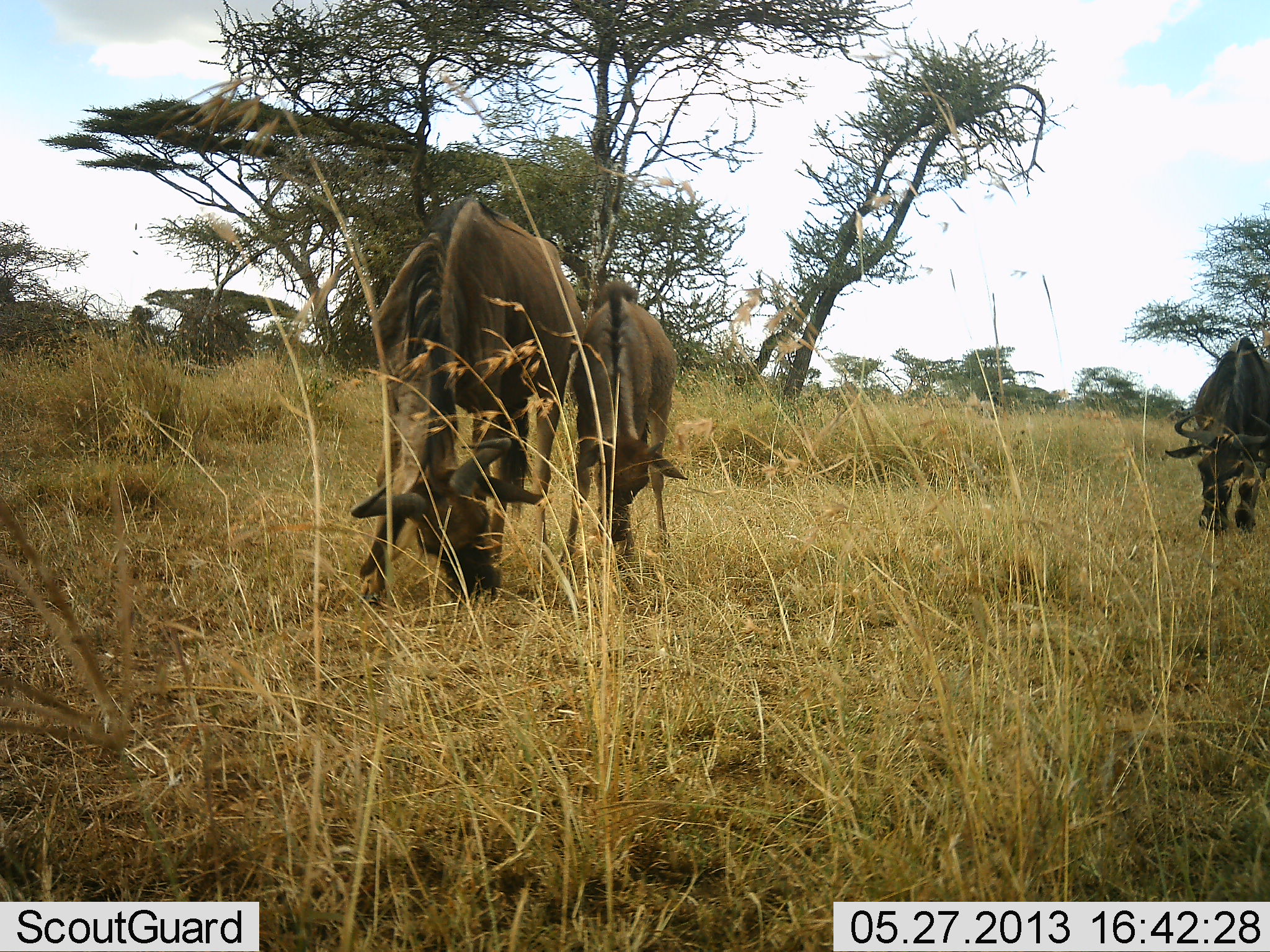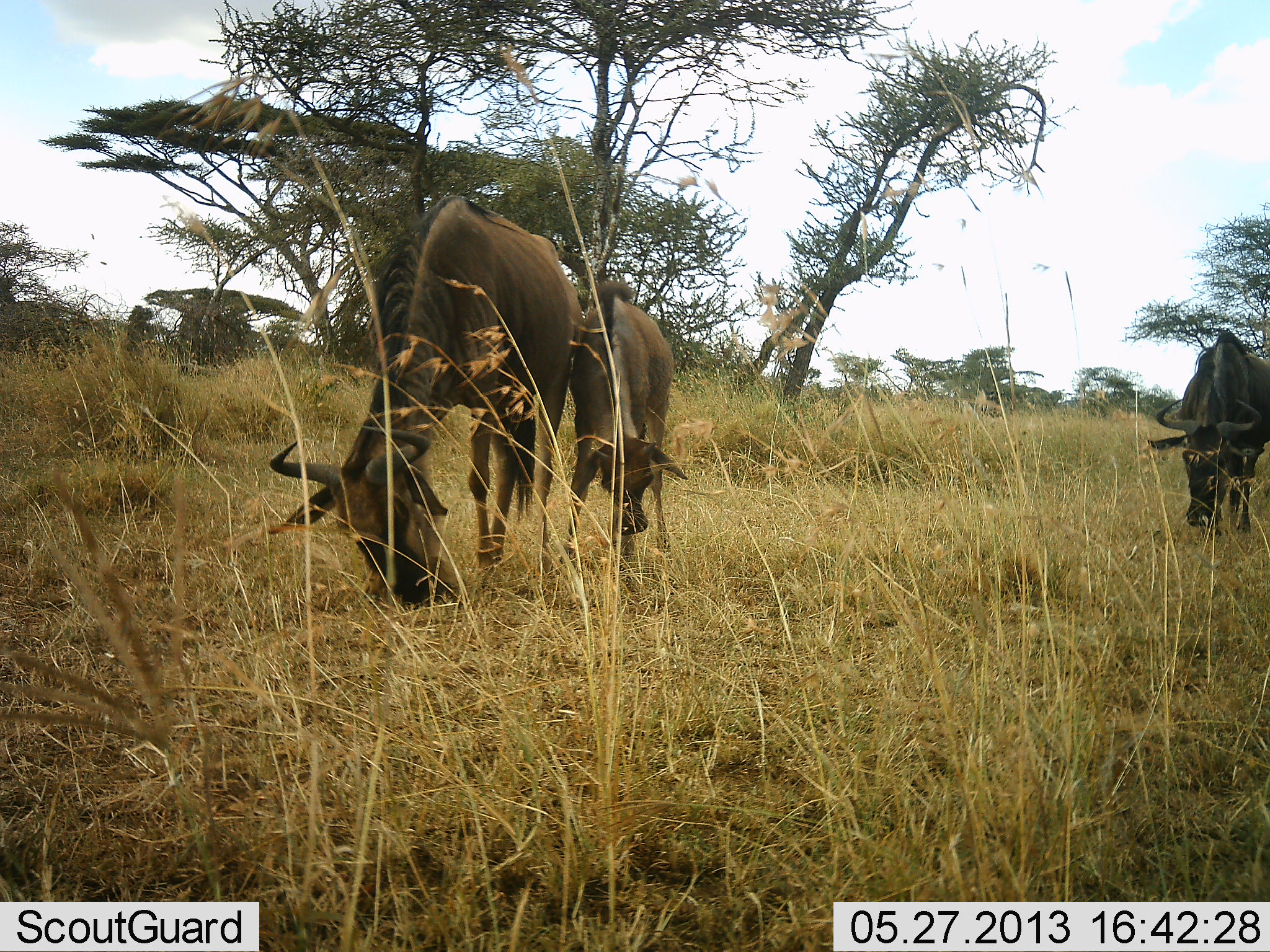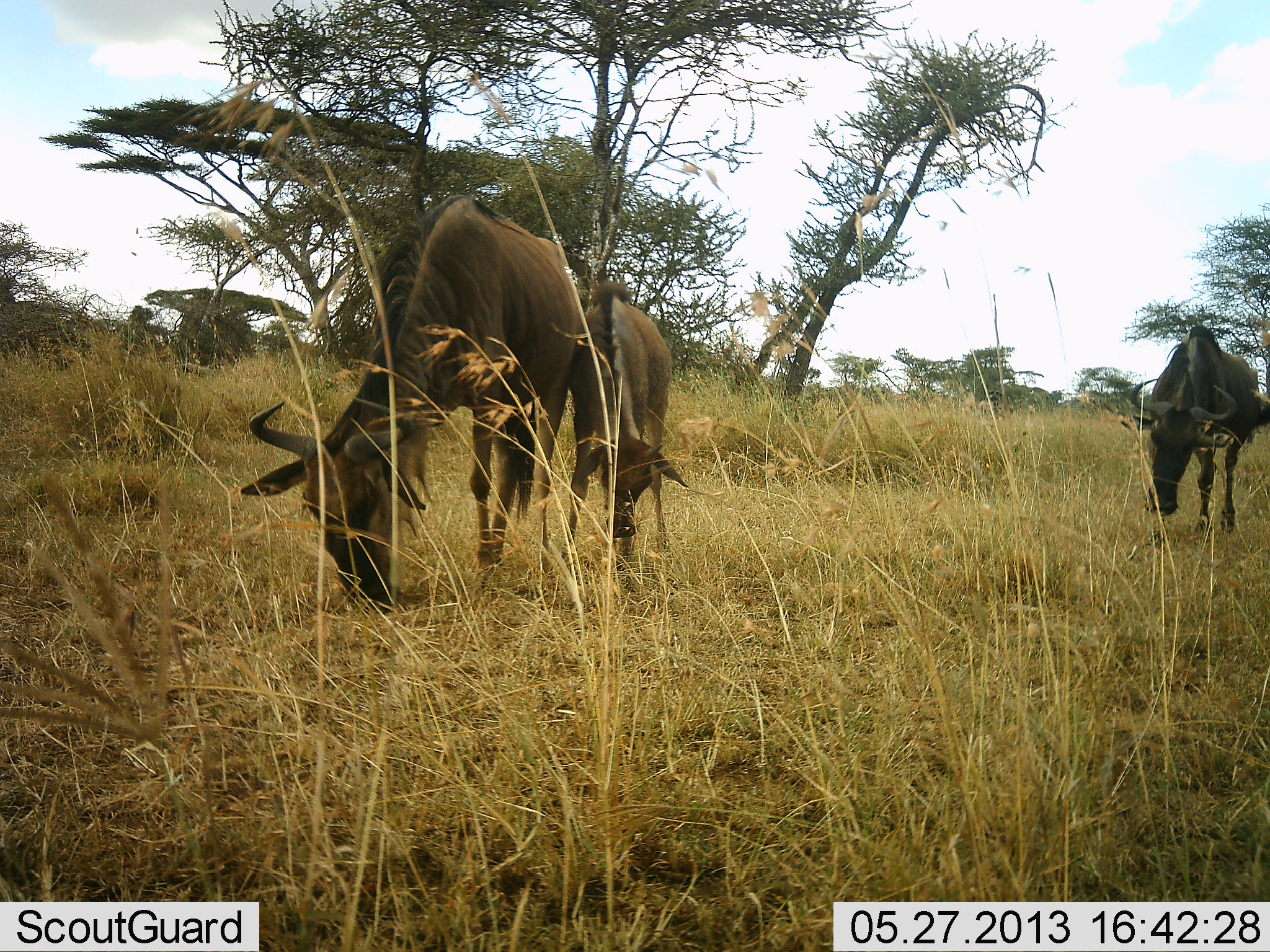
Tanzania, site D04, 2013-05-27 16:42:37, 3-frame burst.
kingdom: Animalia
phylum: Chordata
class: Mammalia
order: Artiodactyla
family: Bovidae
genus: Connochaetes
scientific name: Connochaetes taurinus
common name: blue wildebeest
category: wildebeest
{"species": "wildebeest (blue wildebeest) (Connochaetes taurinus)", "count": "3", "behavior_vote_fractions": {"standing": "21%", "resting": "0%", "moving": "14%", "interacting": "0%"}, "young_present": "36%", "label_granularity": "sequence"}